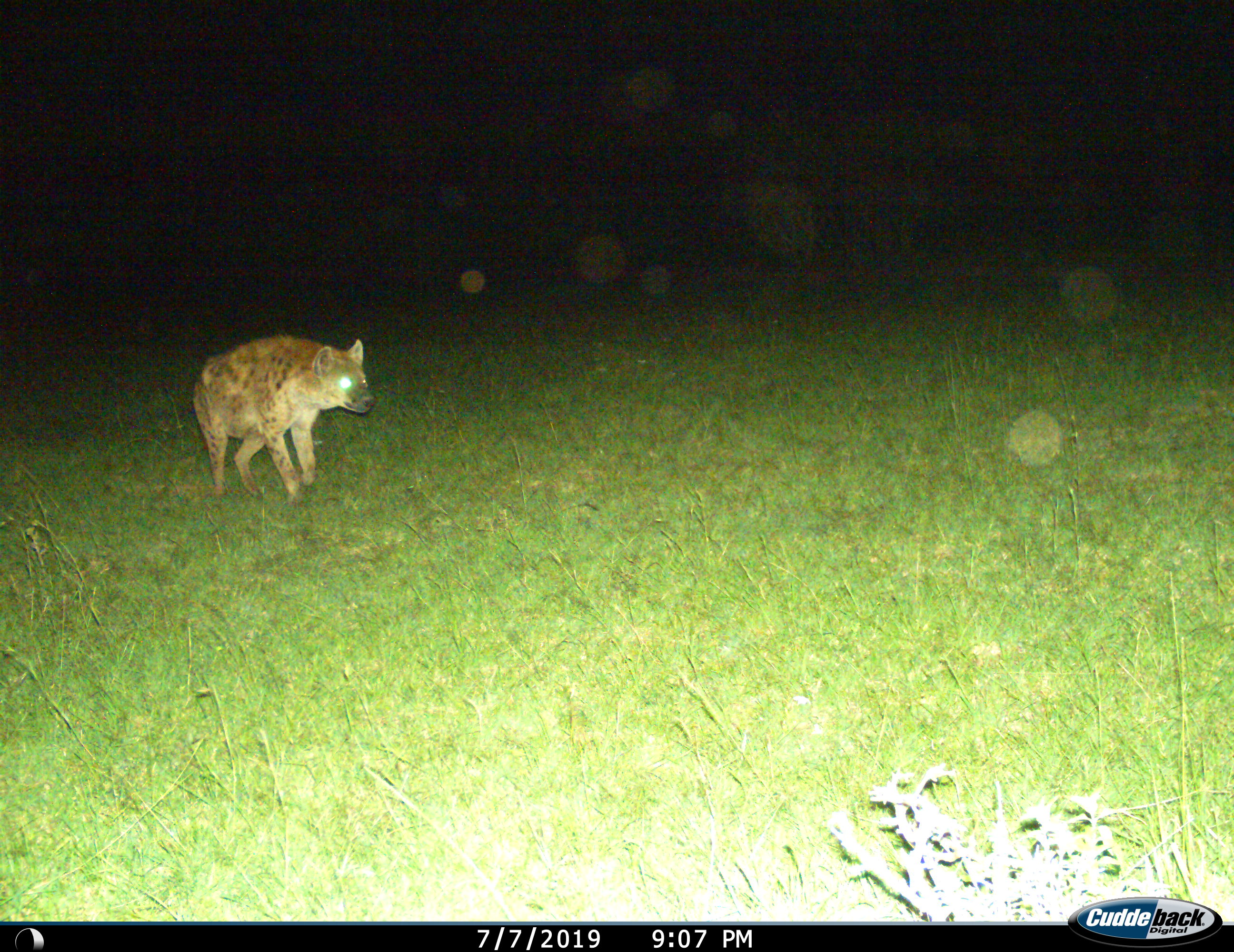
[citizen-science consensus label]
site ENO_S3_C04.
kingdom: Animalia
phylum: Chordata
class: Mammalia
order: Carnivora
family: Hyaenidae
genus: Crocuta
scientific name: Crocuta crocuta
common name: spotted hyena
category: hyenaspotted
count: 1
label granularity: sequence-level